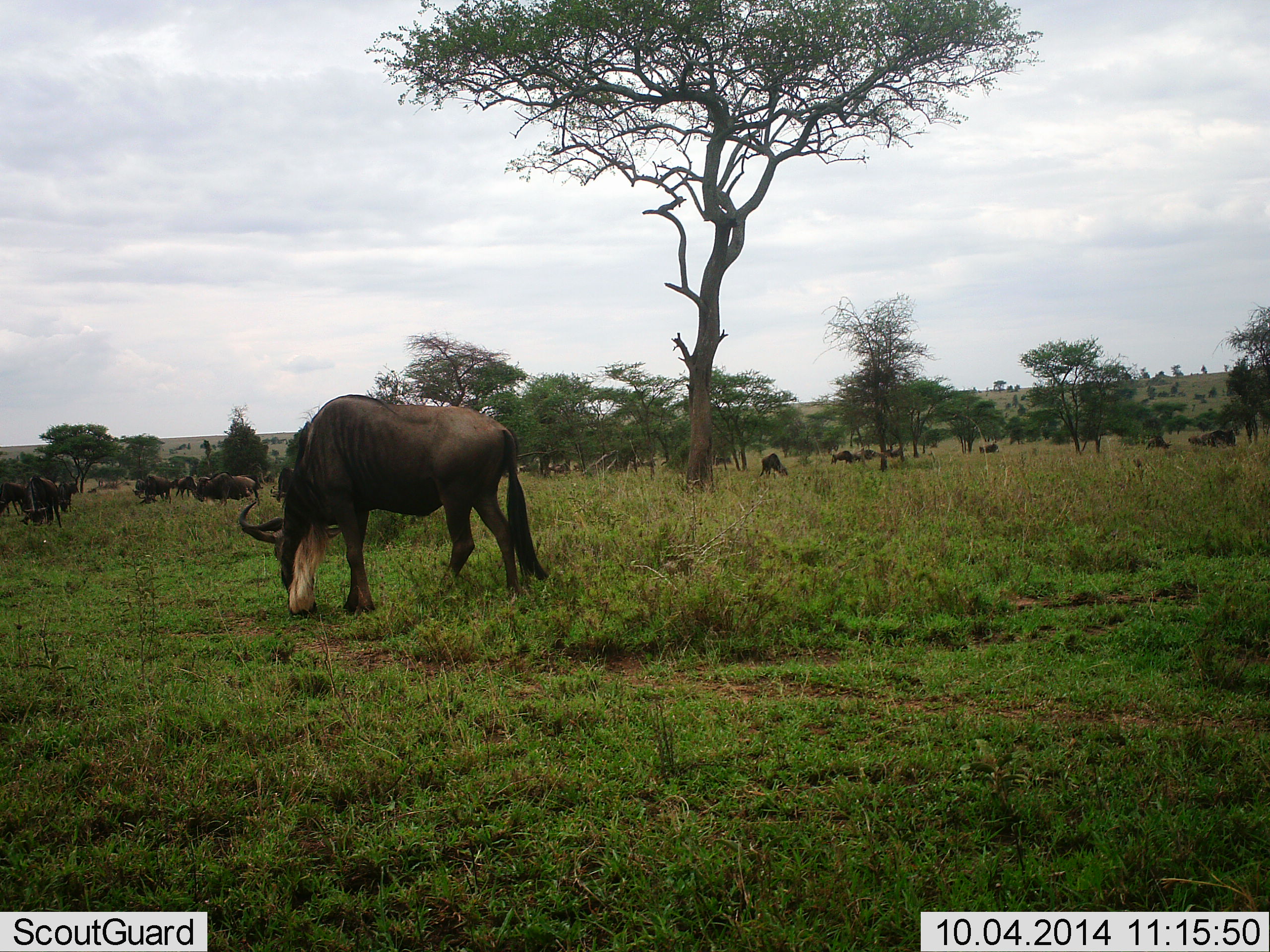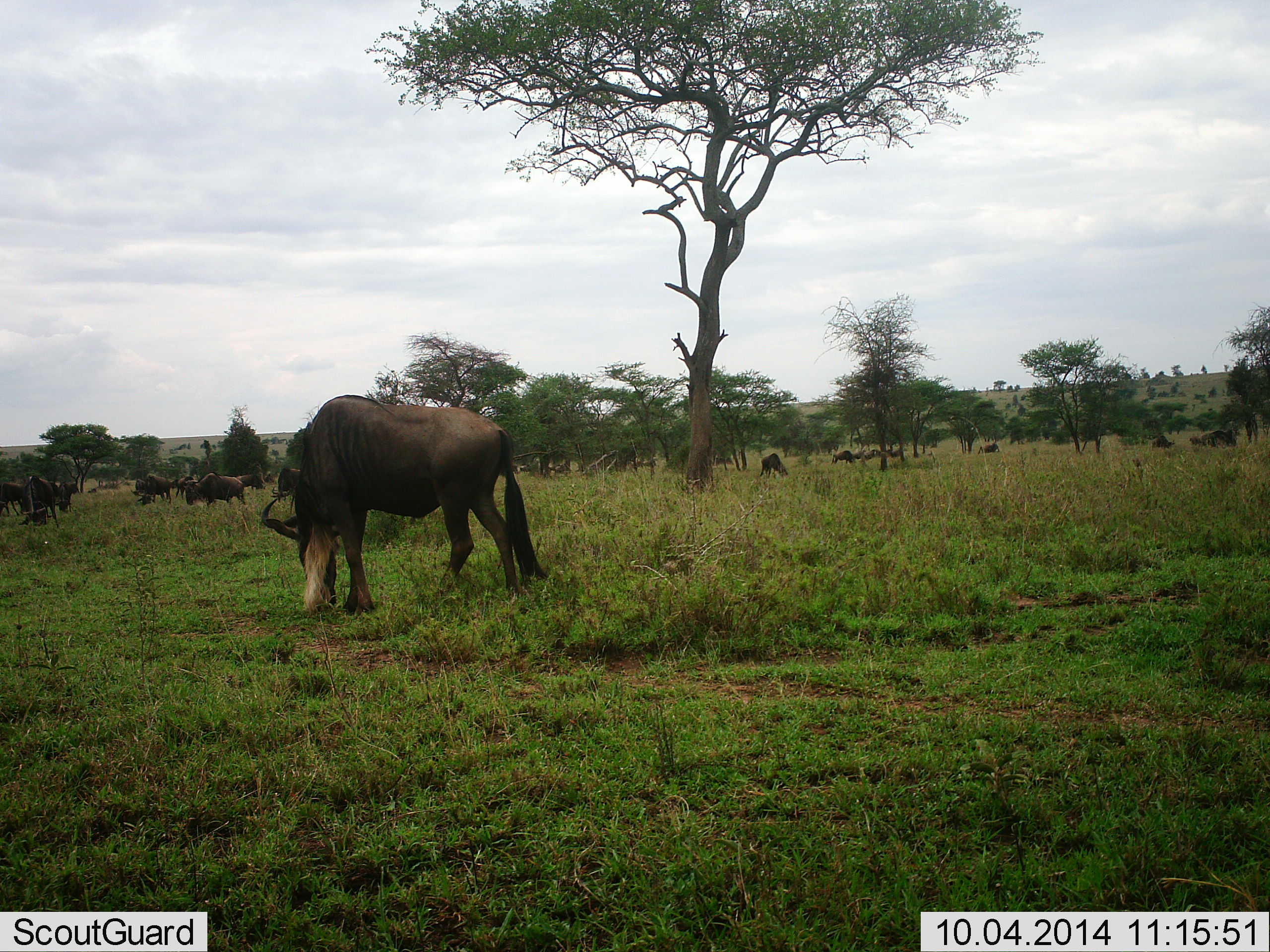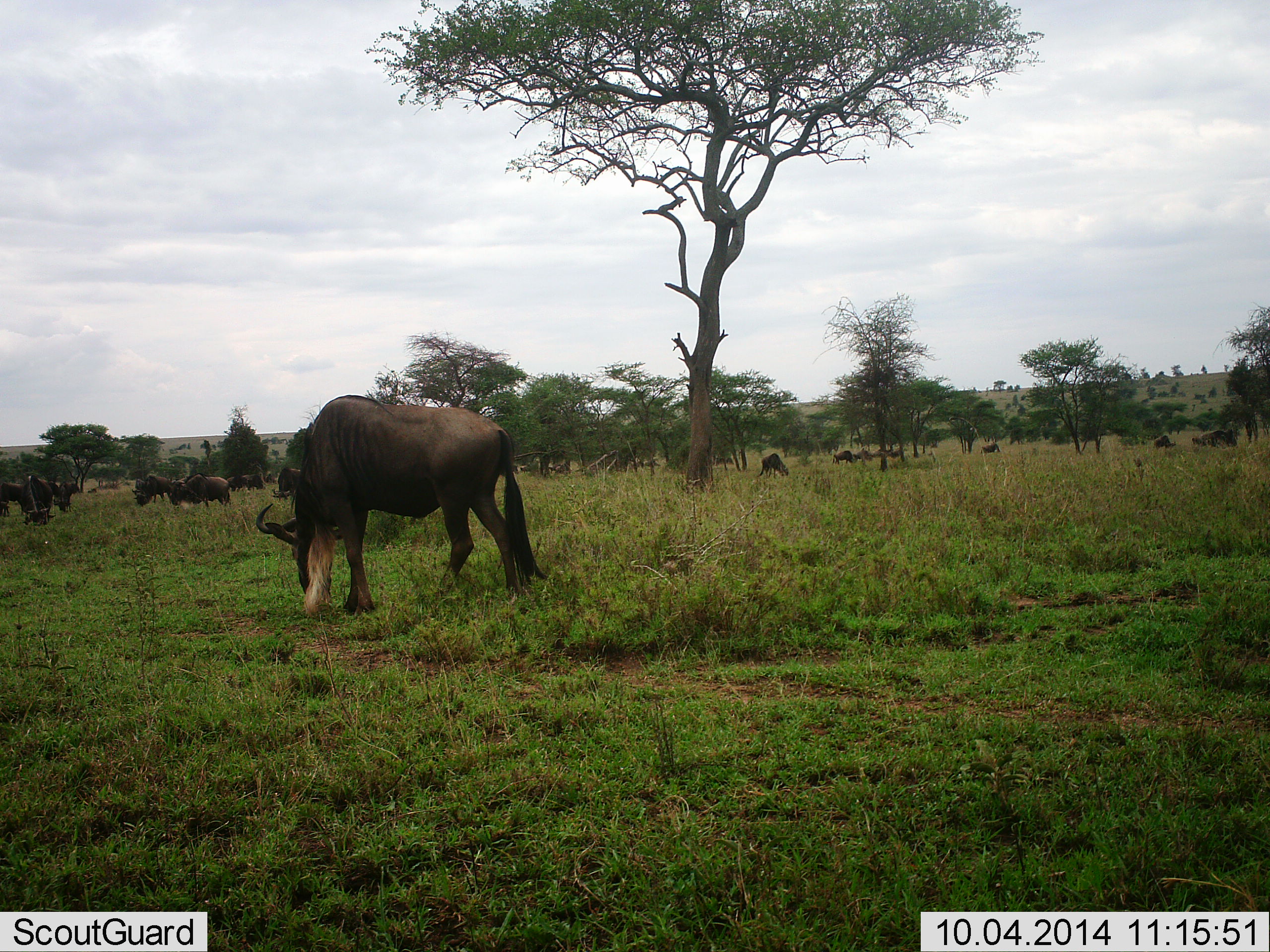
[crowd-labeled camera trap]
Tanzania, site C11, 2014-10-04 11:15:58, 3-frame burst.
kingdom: Animalia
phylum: Chordata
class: Mammalia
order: Artiodactyla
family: Bovidae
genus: Connochaetes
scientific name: Connochaetes taurinus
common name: blue wildebeest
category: wildebeest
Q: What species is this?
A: Wildebeest (blue wildebeest) (Connochaetes taurinus).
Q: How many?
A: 11-50.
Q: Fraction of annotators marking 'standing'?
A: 50%.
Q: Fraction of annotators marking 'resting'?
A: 0%.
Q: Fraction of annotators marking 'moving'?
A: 40%.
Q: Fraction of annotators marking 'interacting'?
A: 0%.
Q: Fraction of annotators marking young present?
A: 0%.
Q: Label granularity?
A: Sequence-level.